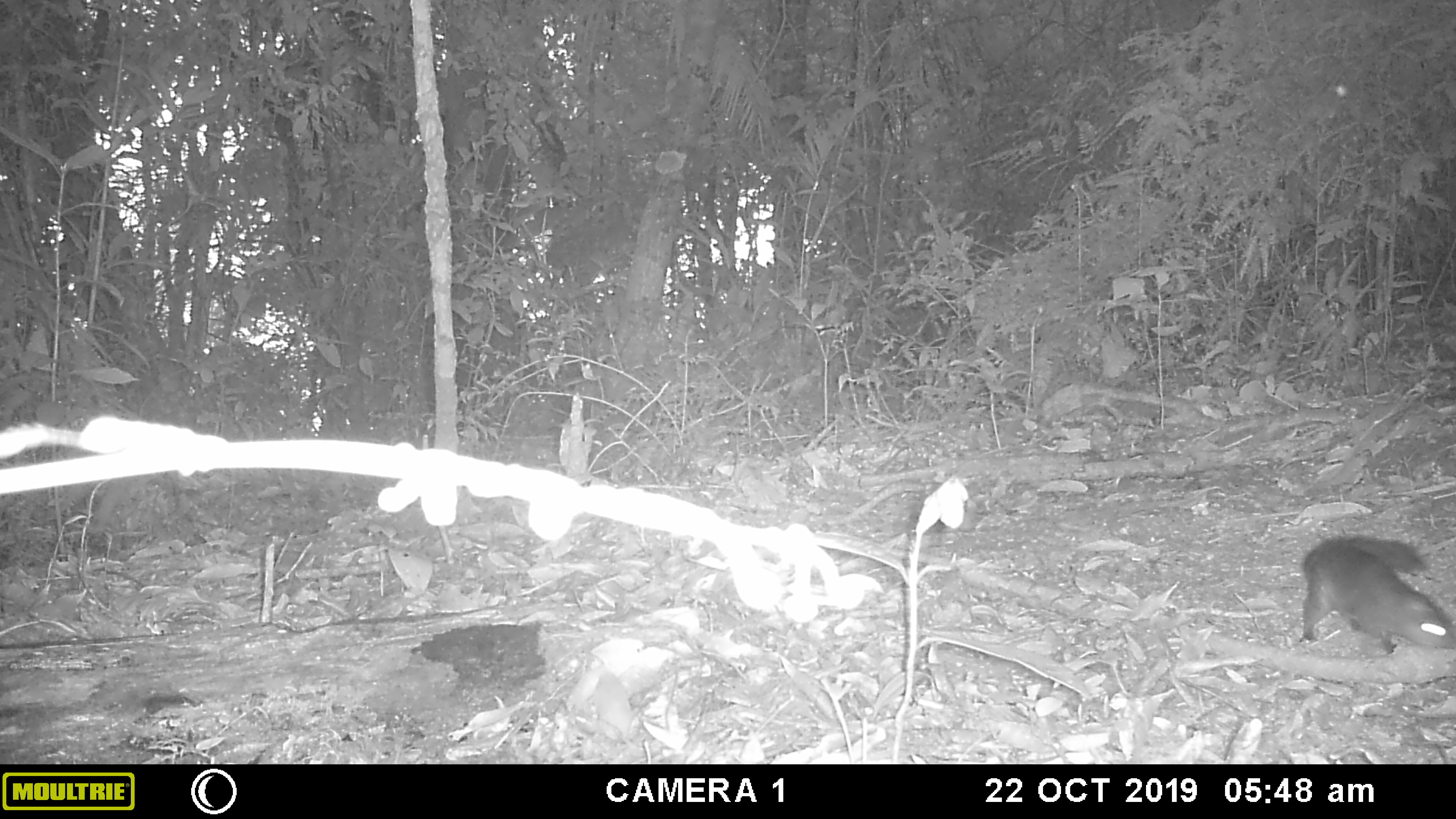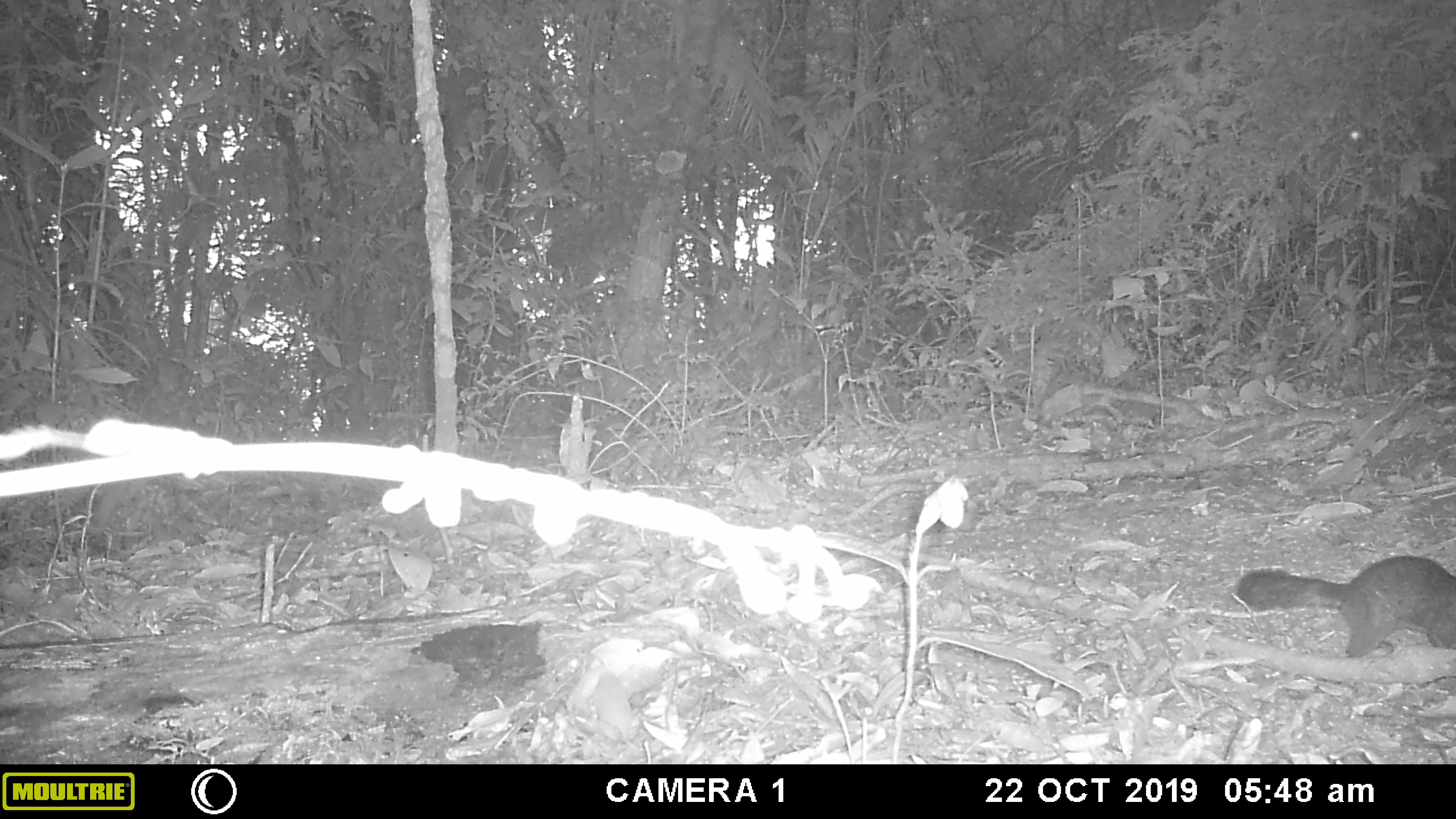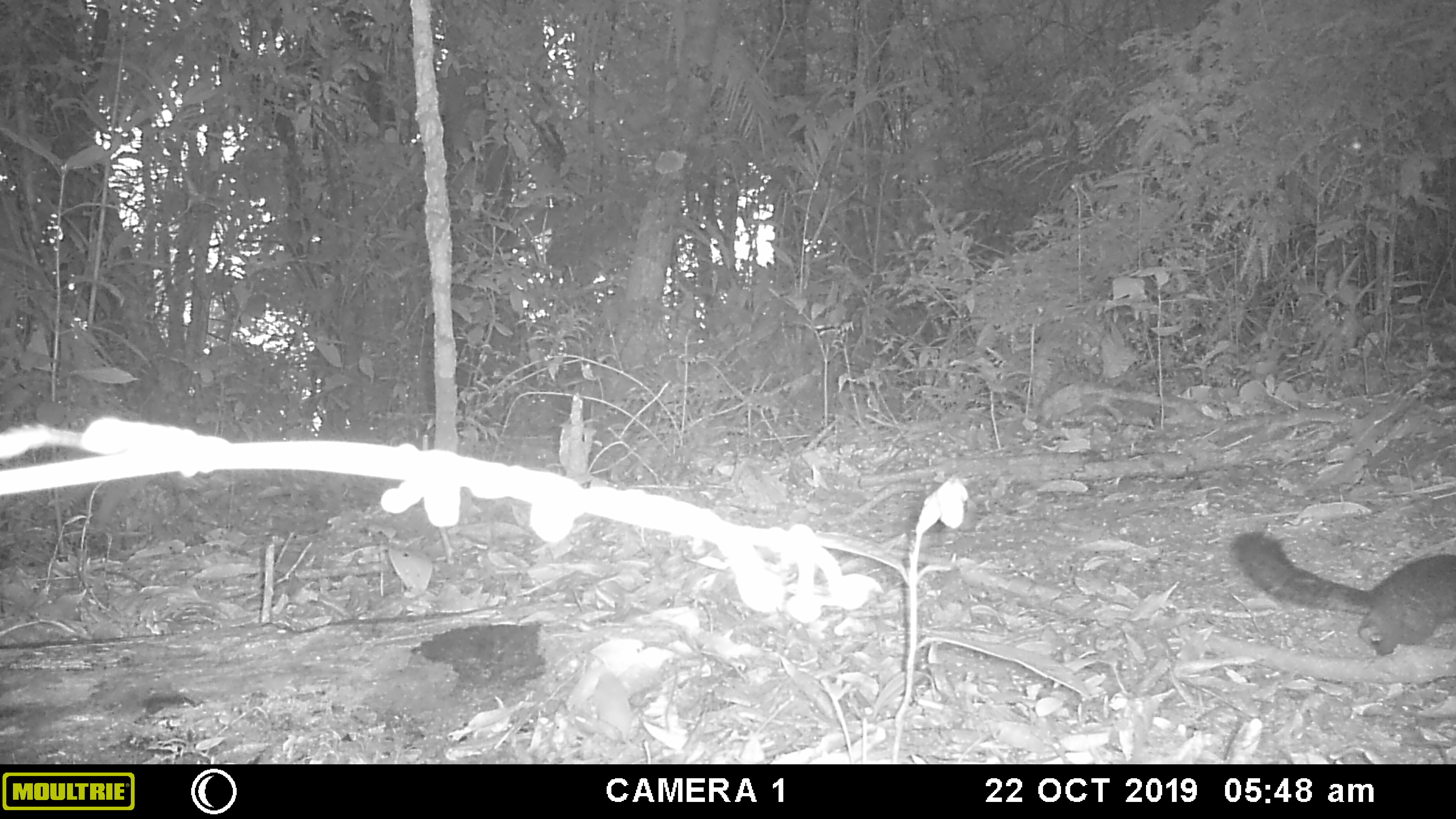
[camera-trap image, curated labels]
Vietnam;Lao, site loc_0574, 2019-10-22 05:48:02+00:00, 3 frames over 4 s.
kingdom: Animalia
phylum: Chordata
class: Mammalia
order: Rodentia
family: Sciuridae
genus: Dremomys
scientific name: Dremomys rufigenis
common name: red-cheeked squirrel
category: red cheeked squirrel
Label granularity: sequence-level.